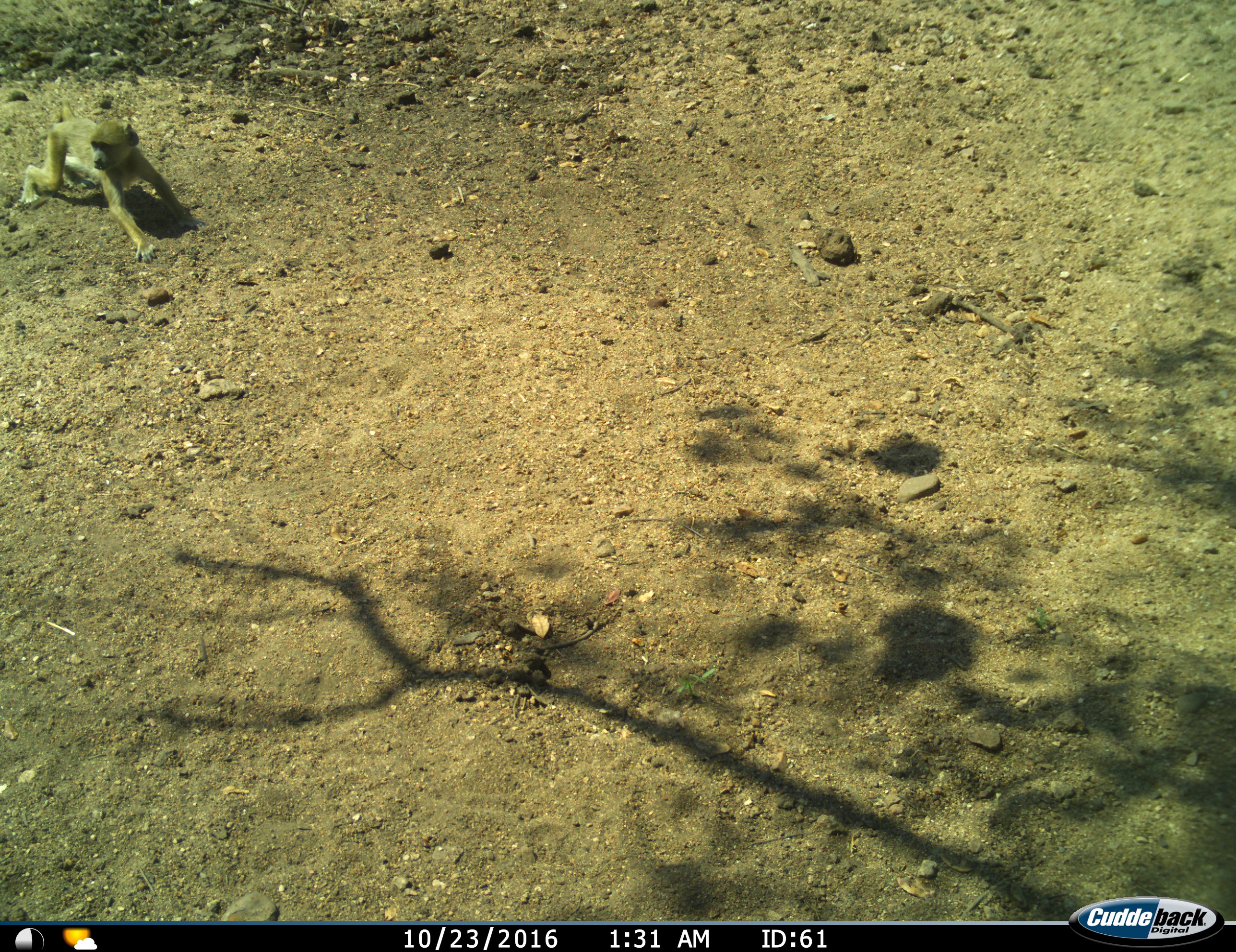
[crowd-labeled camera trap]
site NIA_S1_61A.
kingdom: Animalia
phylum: Chordata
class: Mammalia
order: Primates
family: Cercopithecidae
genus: Papio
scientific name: Papio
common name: baboon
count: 1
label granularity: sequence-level